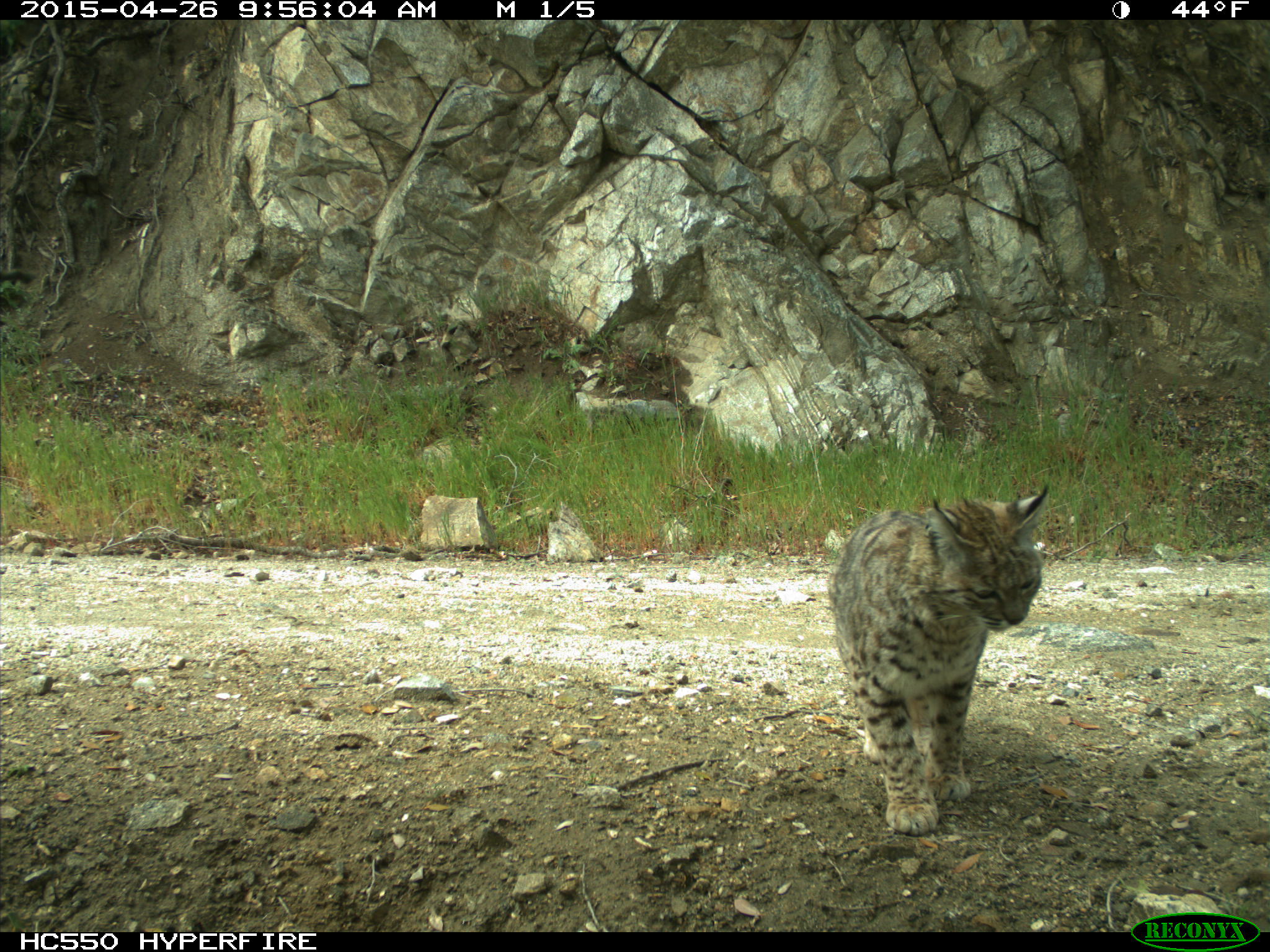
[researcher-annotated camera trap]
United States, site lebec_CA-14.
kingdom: Animalia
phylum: Chordata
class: Mammalia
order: Carnivora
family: Felidae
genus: Lynx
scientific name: Lynx rufus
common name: bobcat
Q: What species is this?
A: Lynx rufus (bobcat).